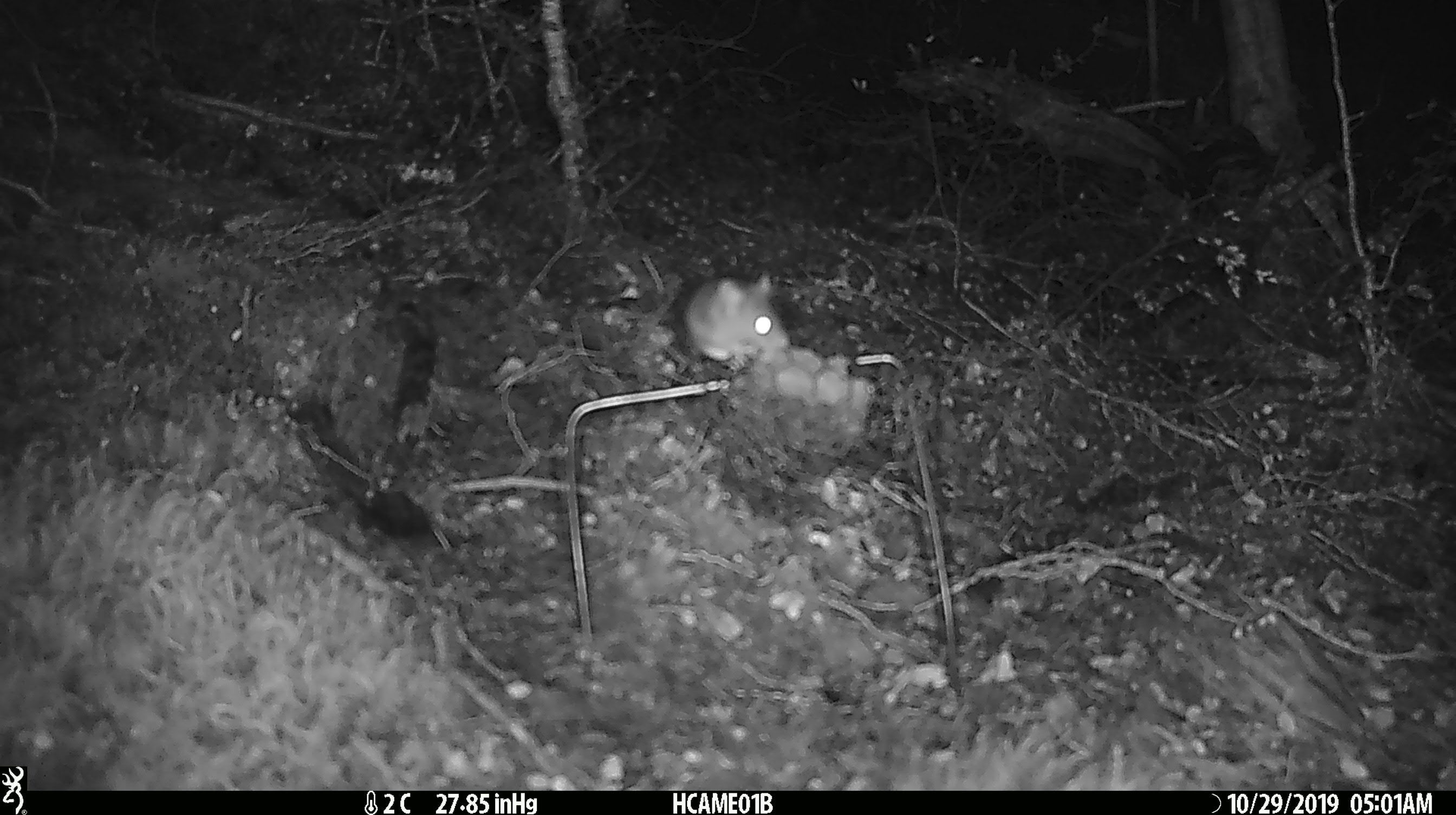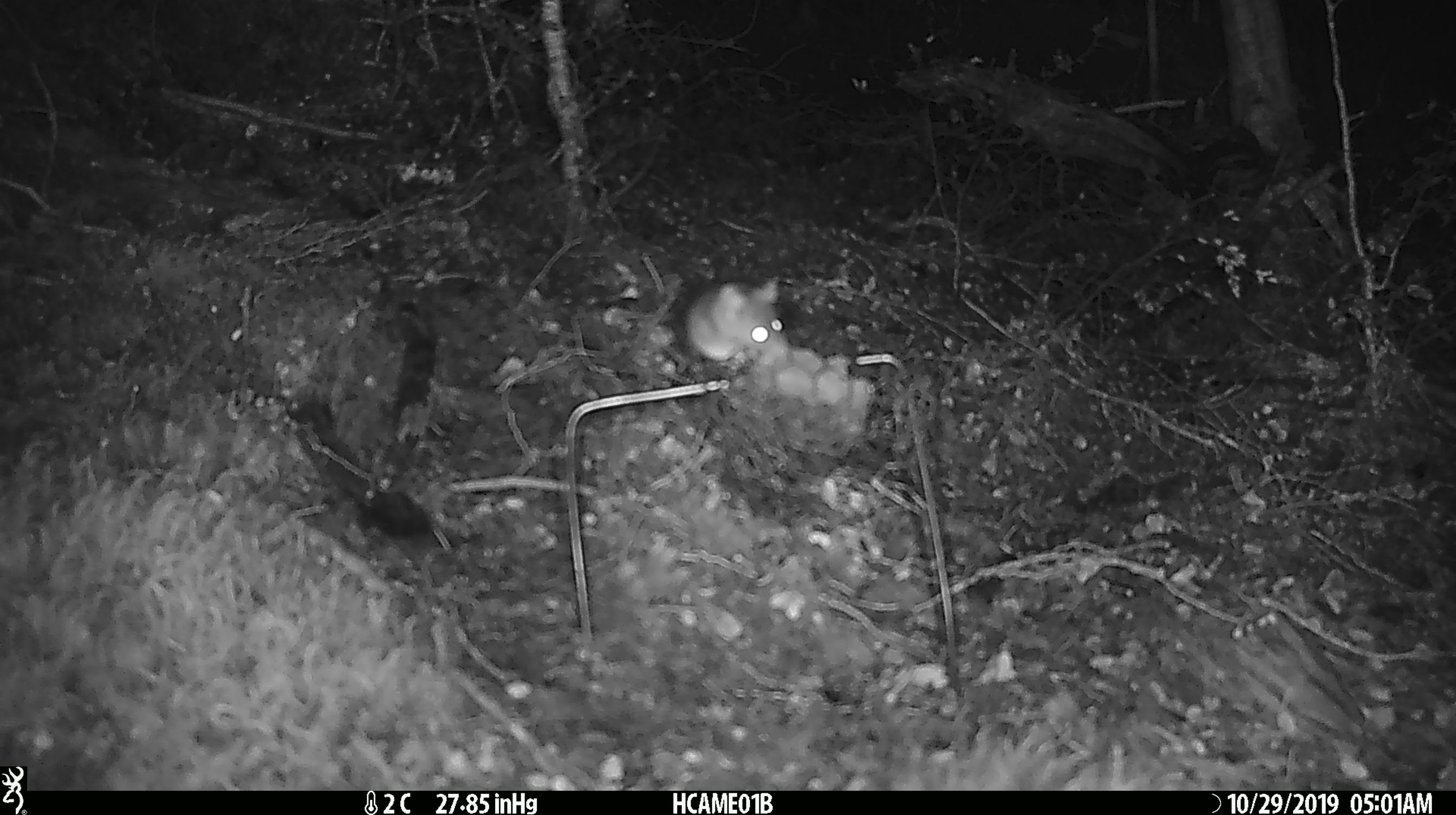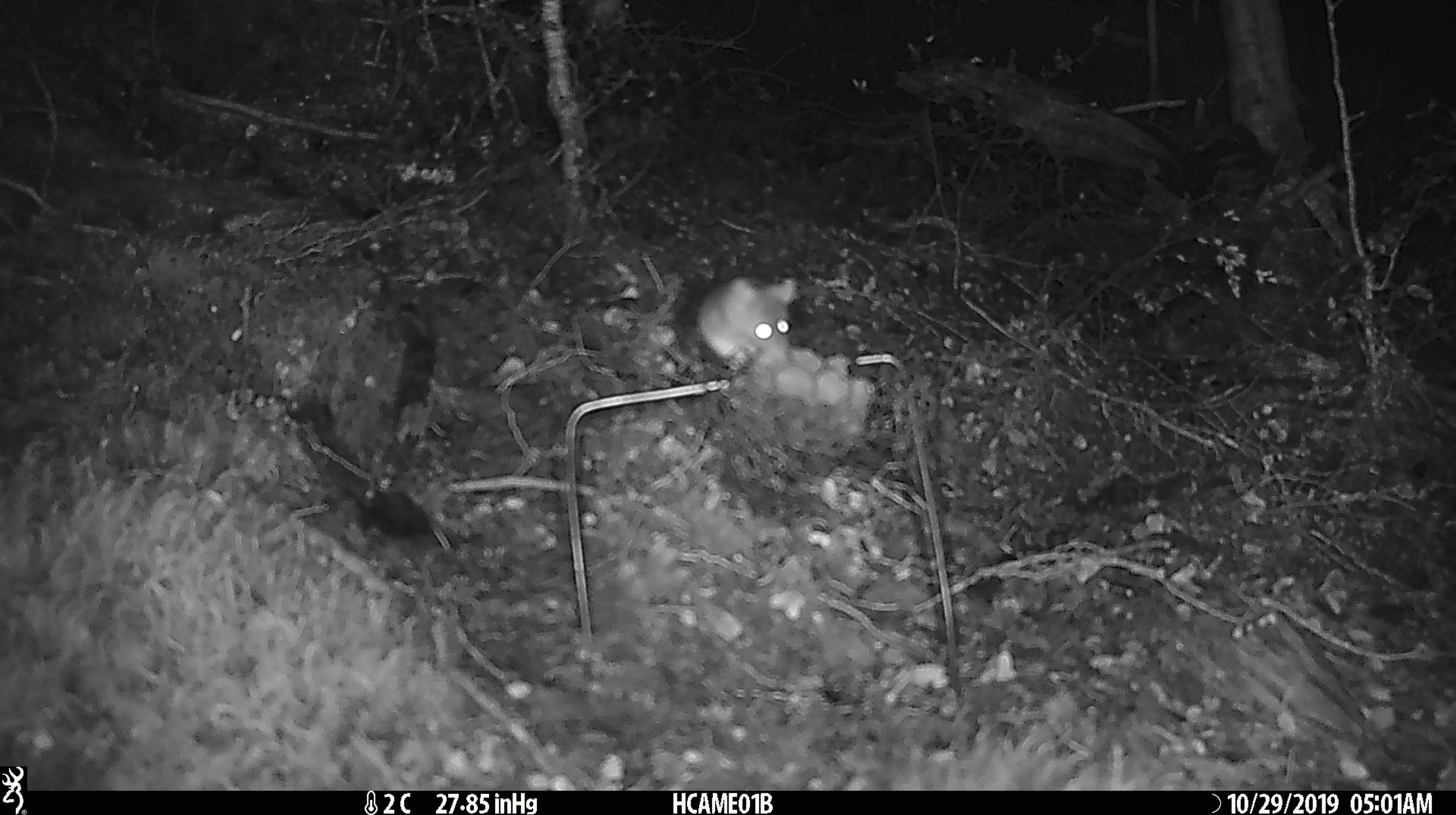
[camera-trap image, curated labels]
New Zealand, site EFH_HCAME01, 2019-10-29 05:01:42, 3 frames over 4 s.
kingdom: Animalia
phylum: Chordata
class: Mammalia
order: Rodentia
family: Muridae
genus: Mus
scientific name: Mus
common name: mouse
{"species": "mouse (Mus)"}